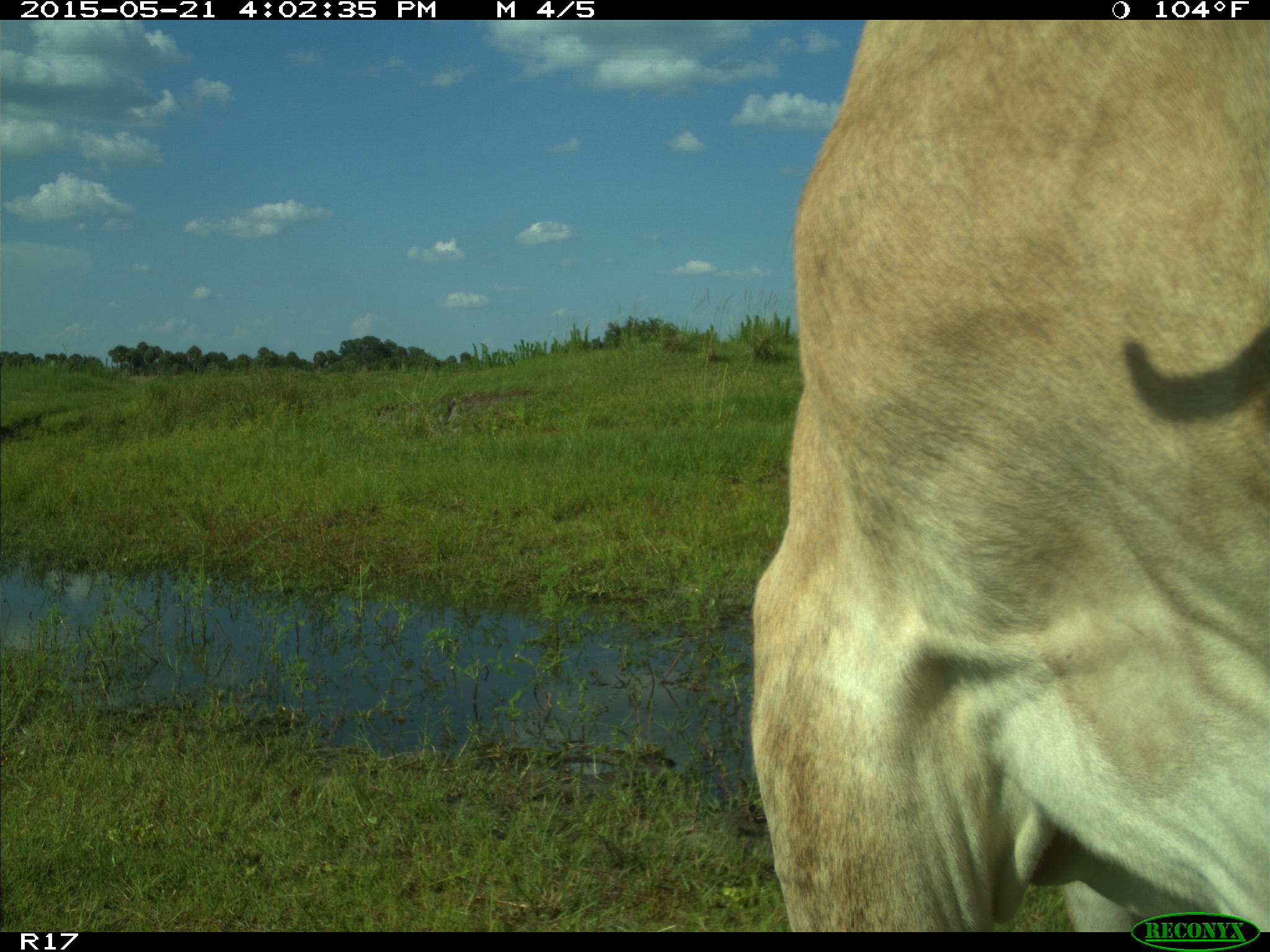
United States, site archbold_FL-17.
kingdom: Animalia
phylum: Chordata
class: Mammalia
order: Artiodactyla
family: Bovidae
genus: Bos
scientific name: Bos taurus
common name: domestic cow